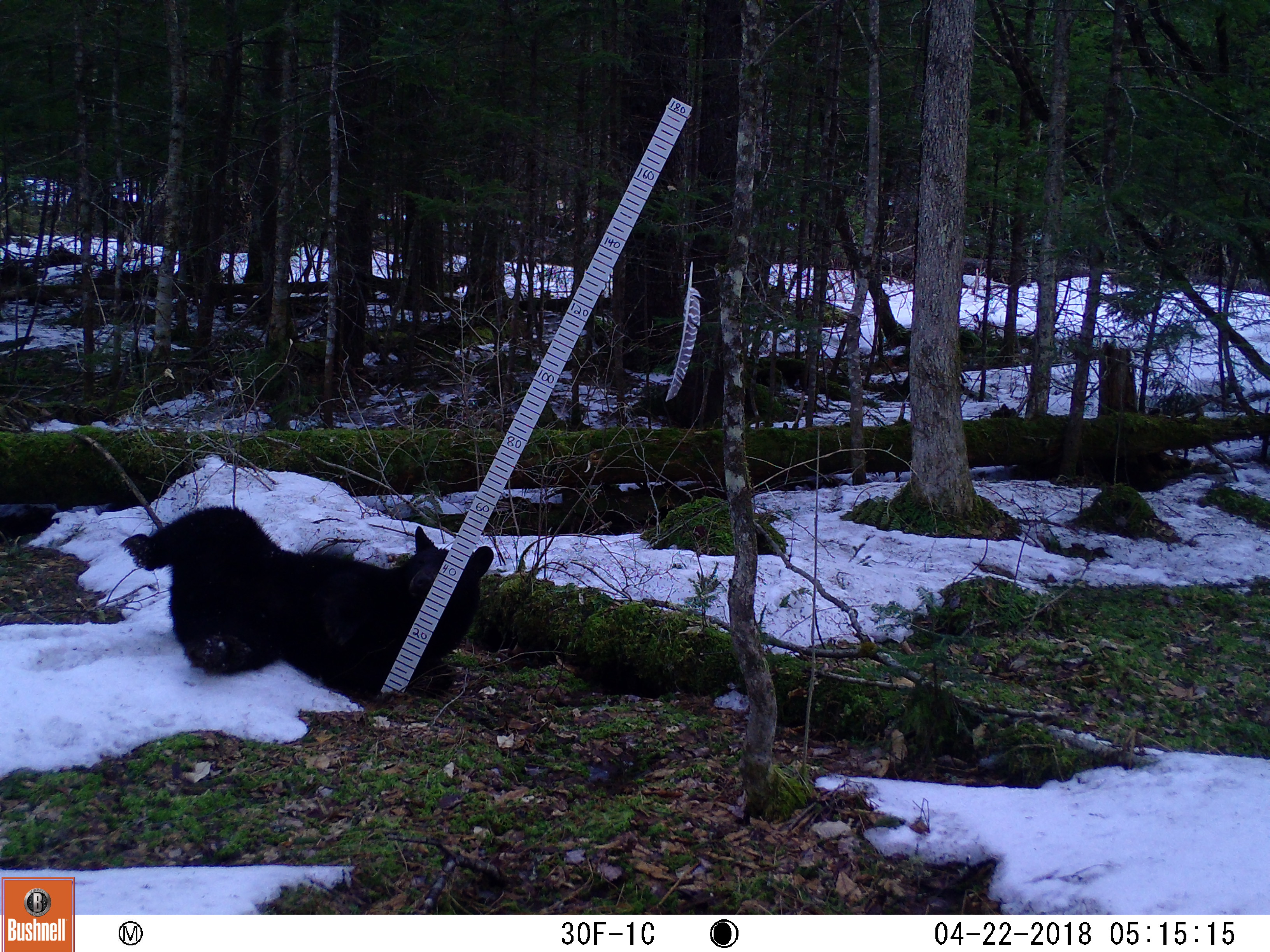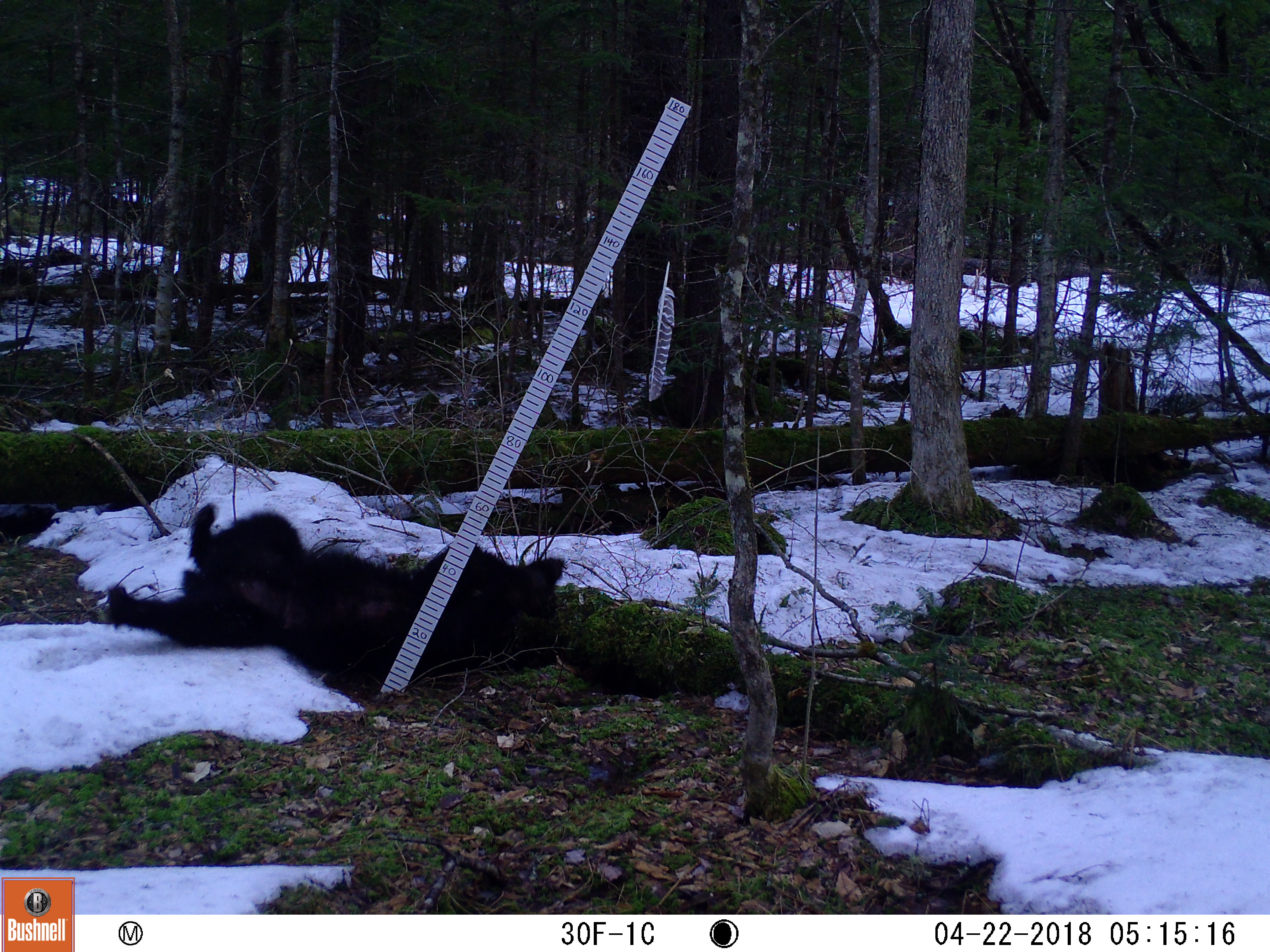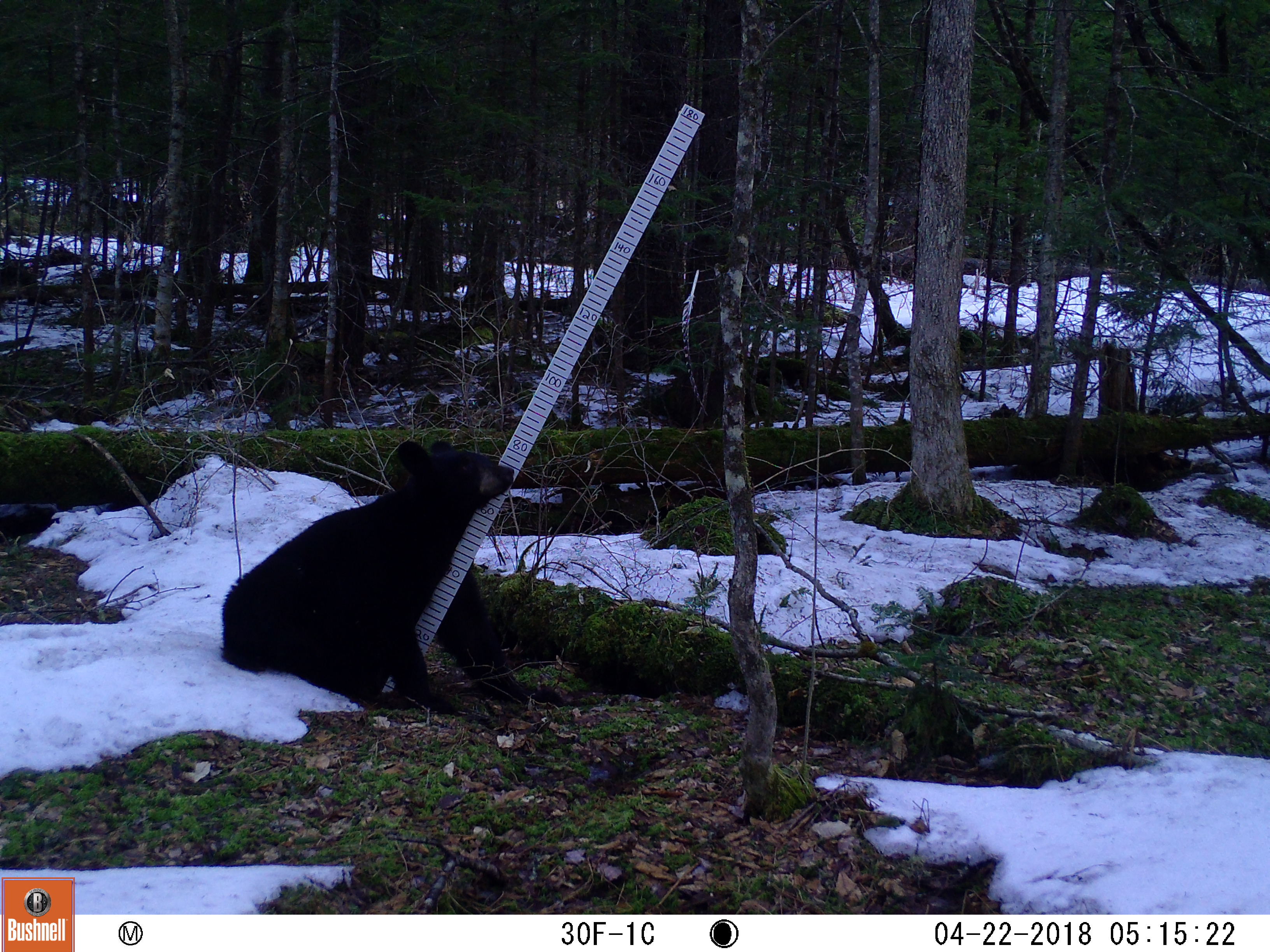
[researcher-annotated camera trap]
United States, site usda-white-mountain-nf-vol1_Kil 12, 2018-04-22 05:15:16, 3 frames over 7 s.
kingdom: Animalia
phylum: Chordata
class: Mammalia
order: Carnivora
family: Ursidae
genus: Ursus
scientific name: Ursus americanus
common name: black bear